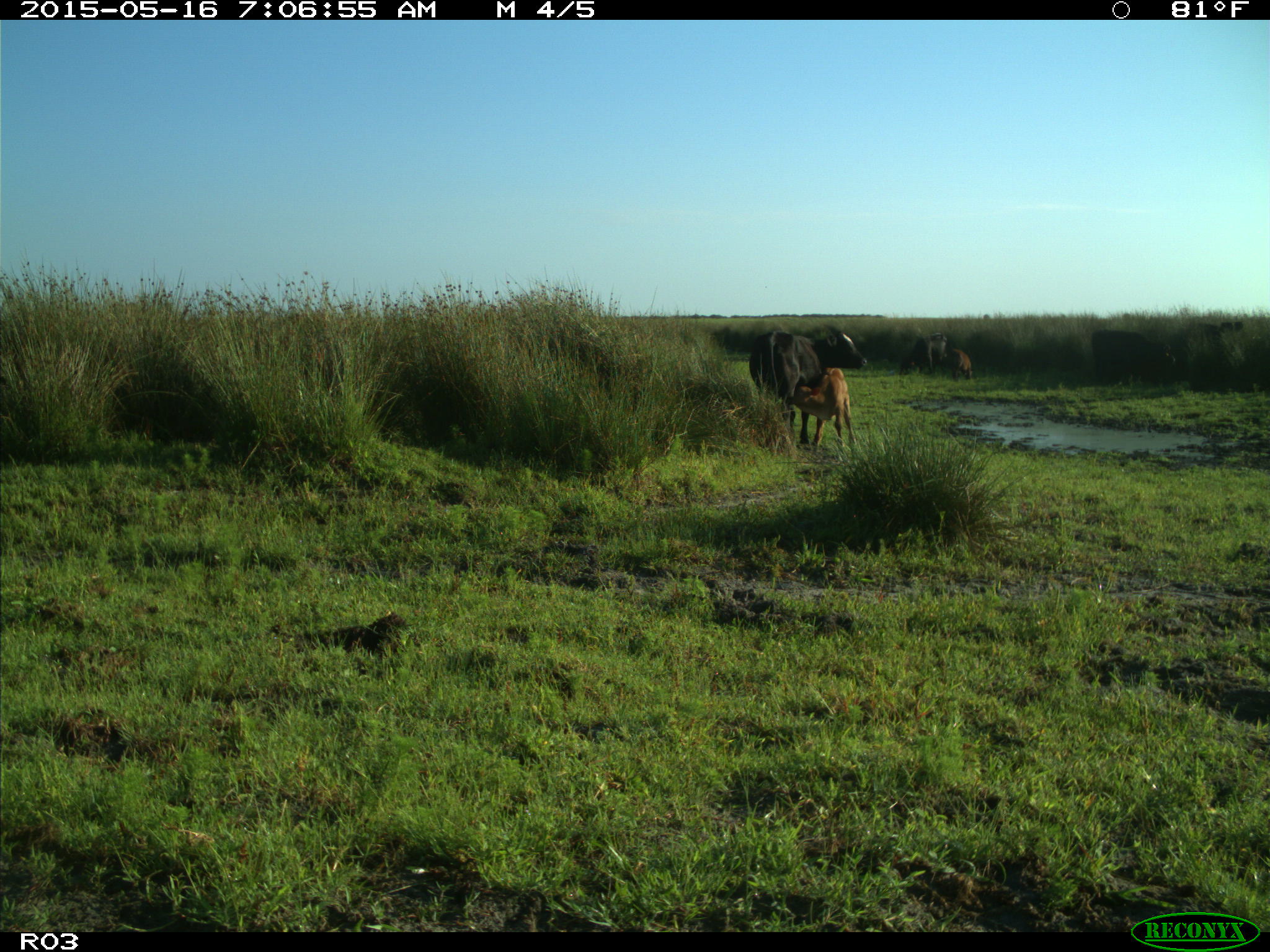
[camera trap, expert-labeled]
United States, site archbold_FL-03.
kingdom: Animalia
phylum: Chordata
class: Mammalia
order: Artiodactyla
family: Bovidae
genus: Bos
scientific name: Bos taurus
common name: domestic cow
Bos taurus (domestic cow).